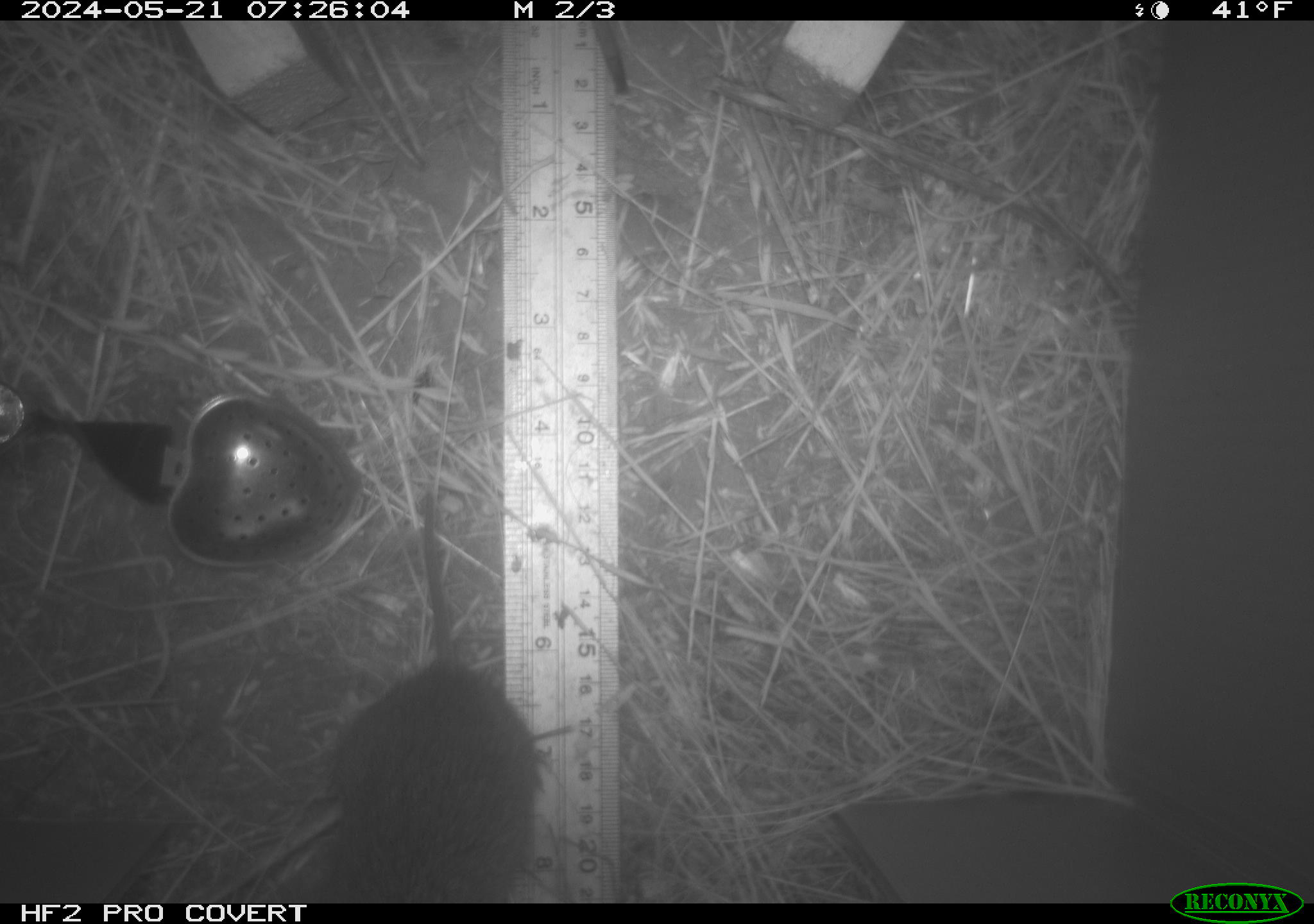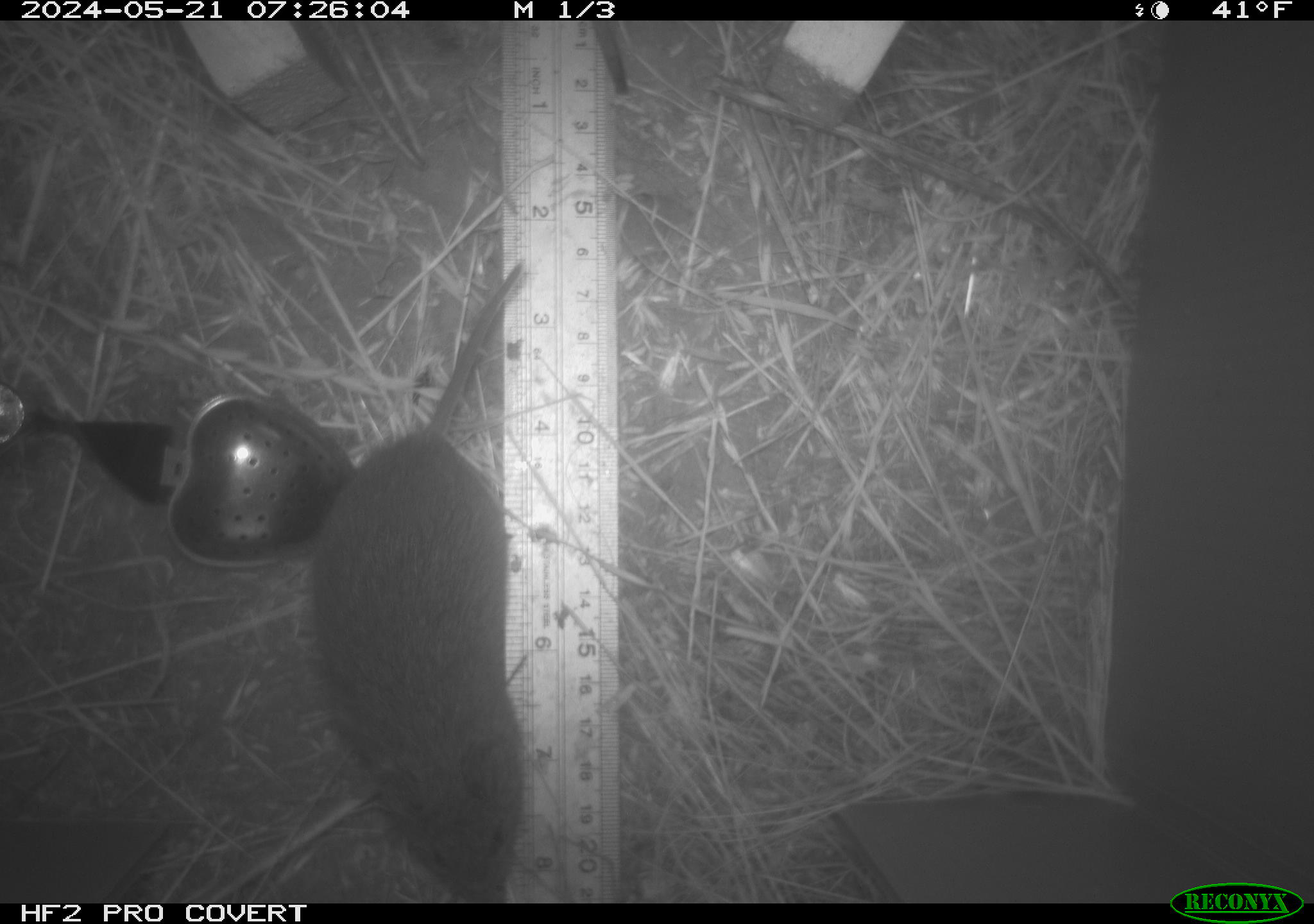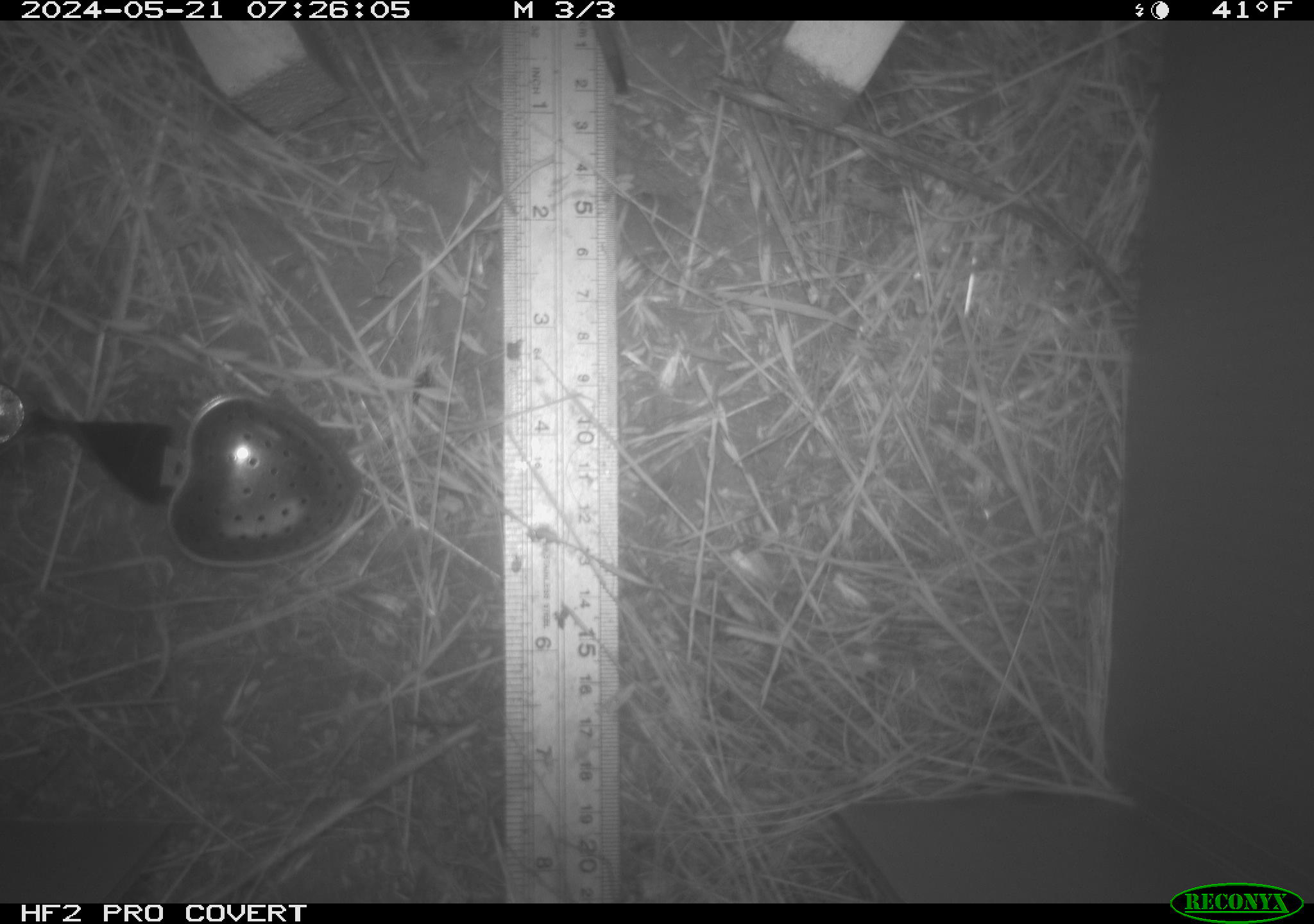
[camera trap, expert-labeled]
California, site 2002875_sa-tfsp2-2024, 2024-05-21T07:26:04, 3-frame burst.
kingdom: Animalia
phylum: Chordata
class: Mammalia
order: Rodentia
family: Cricetidae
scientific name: Arvicolinae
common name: voles, lemmings, and muskrats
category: arvicolinae subfamily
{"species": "arvicolinae subfamily (voles, lemmings, and muskrats) (Arvicolinae)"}